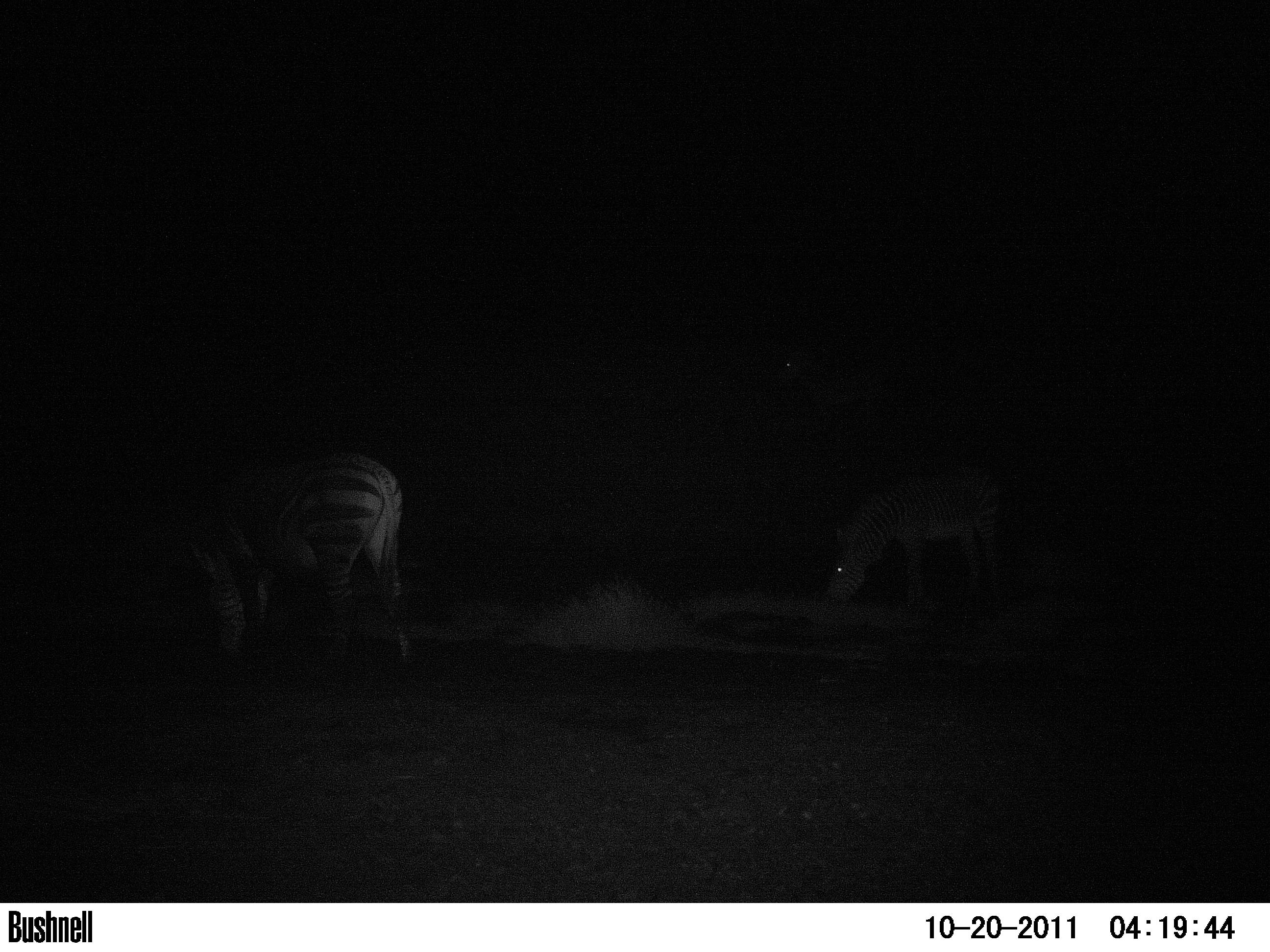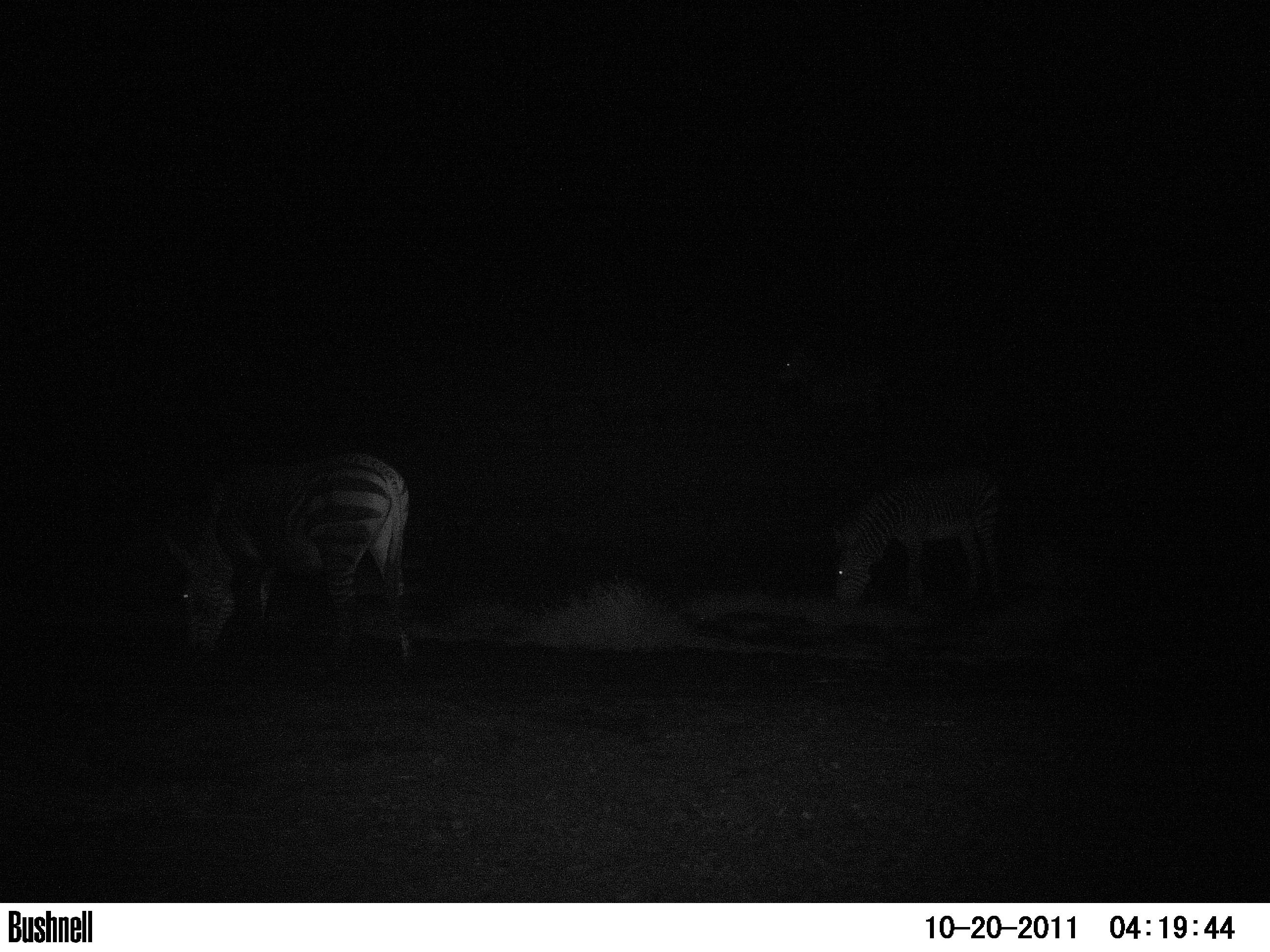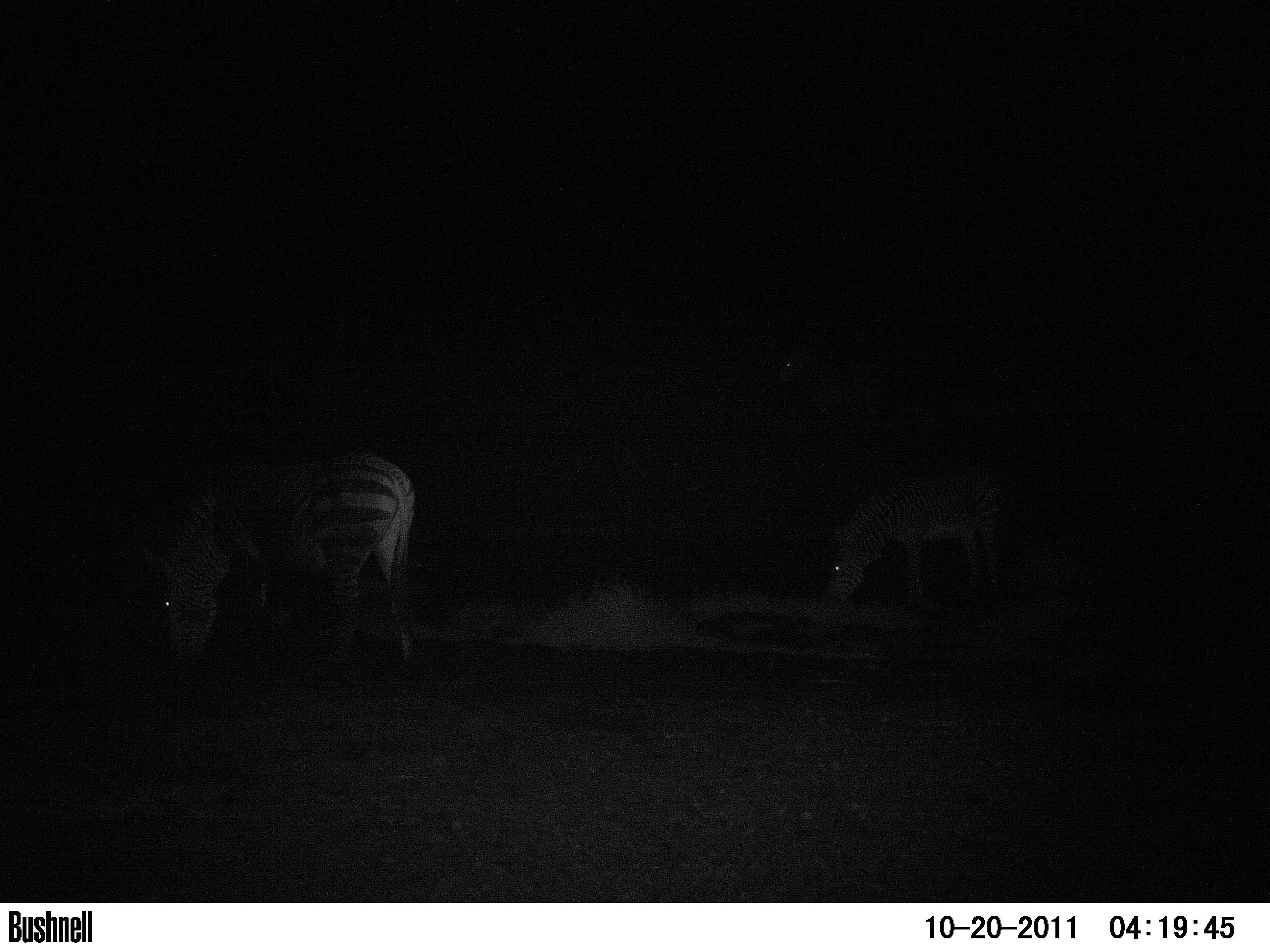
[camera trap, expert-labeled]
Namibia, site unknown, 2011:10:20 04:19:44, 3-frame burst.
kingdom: Animalia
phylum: Chordata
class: Mammalia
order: Perissodactyla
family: Equidae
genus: Equus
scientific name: Equus zebra hartmannae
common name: hartmann's mountain zebra